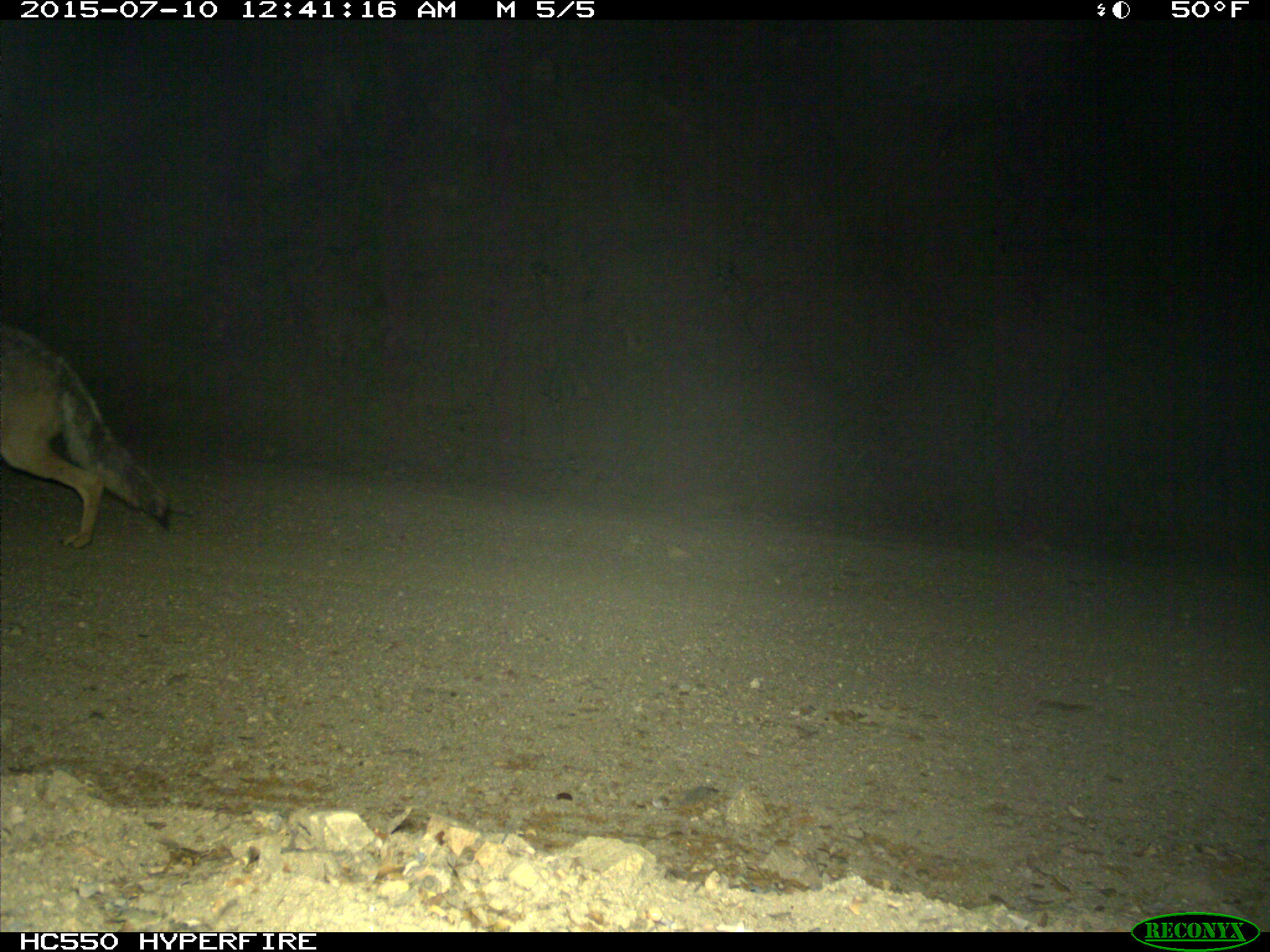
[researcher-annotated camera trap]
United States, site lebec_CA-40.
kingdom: Animalia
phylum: Chordata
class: Mammalia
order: Carnivora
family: Canidae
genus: Canis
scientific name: Canis latrans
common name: coyote